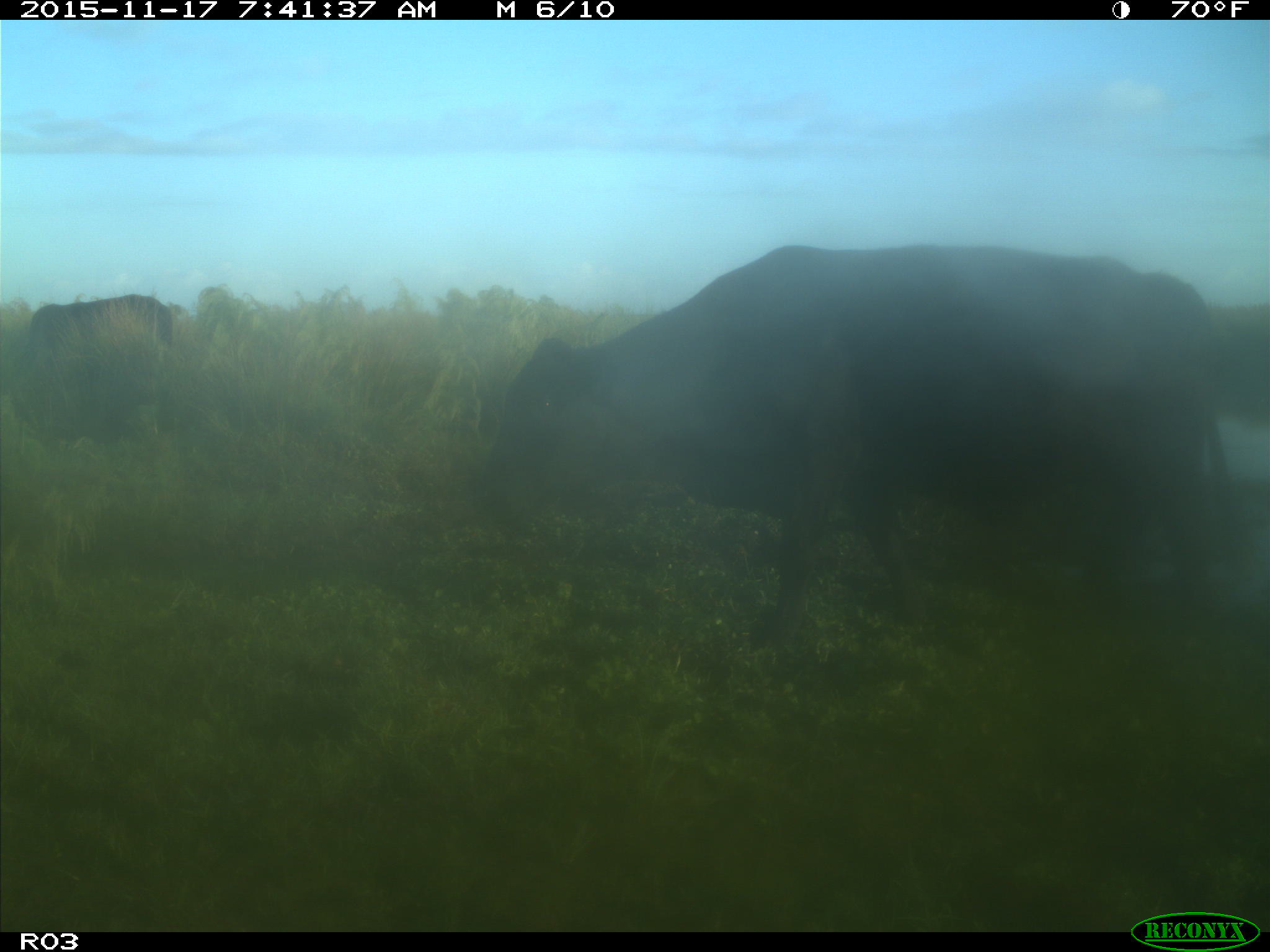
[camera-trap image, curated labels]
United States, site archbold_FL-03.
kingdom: Animalia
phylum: Chordata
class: Mammalia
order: Artiodactyla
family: Bovidae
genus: Bos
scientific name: Bos taurus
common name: domestic cow